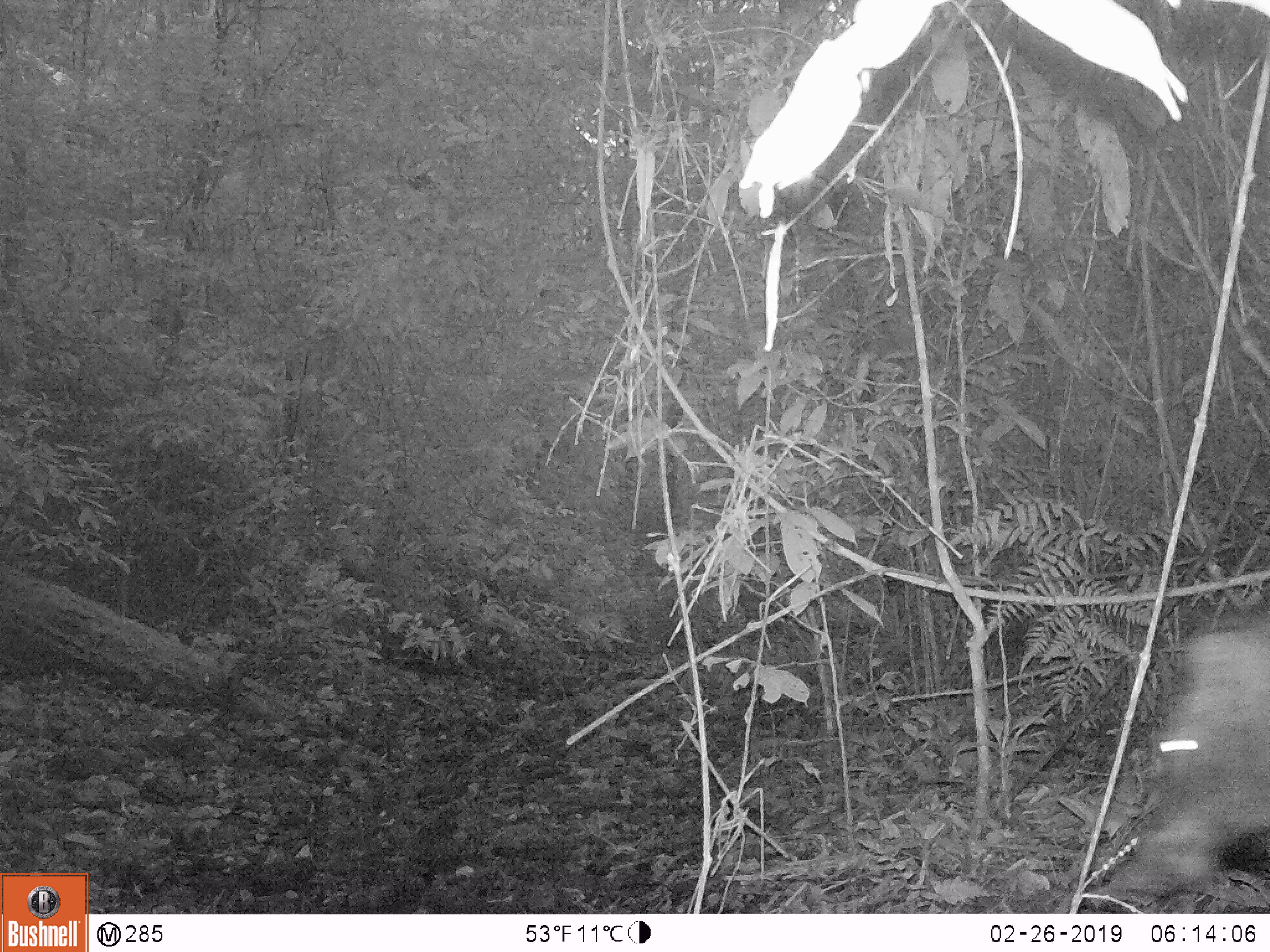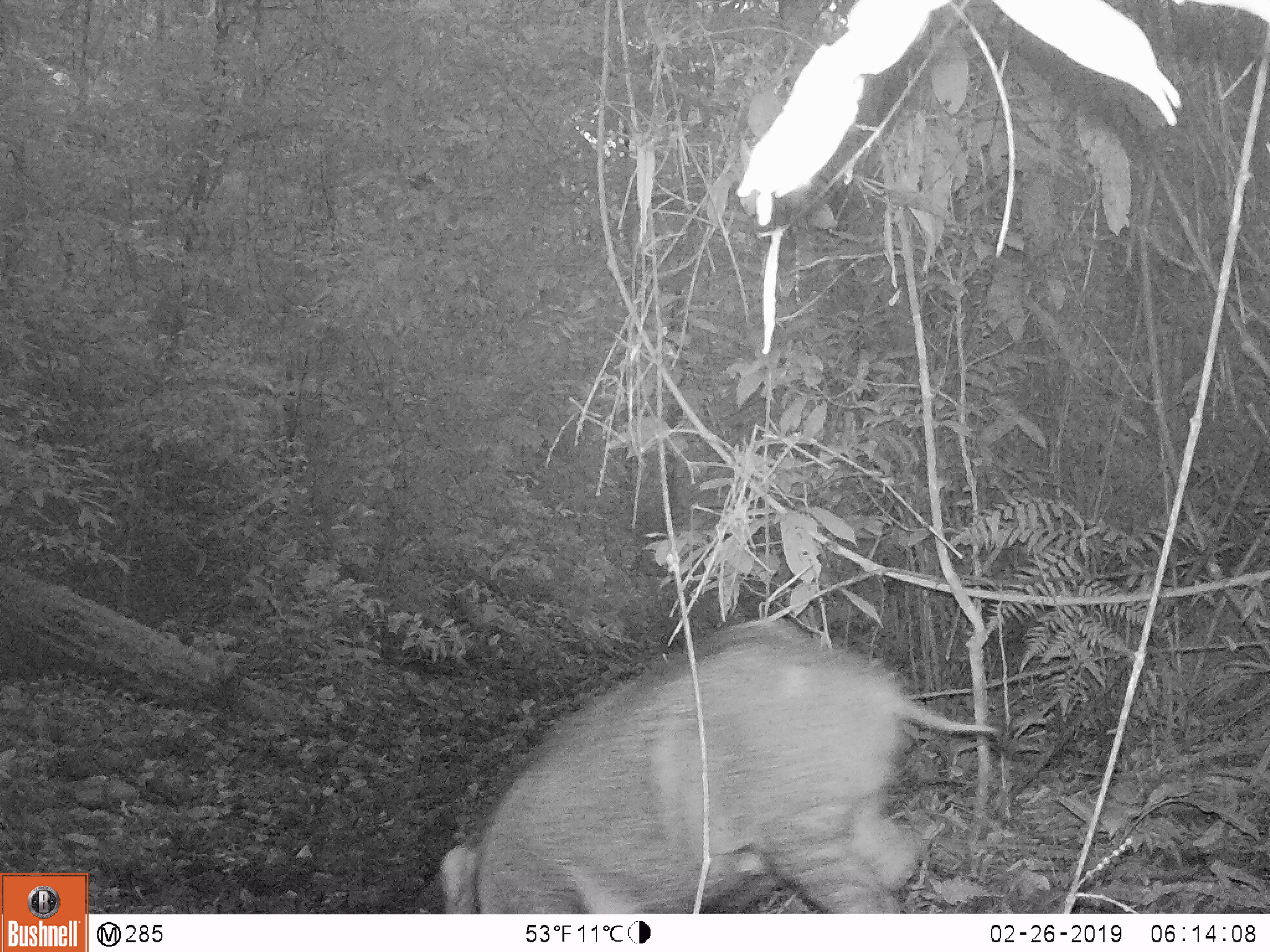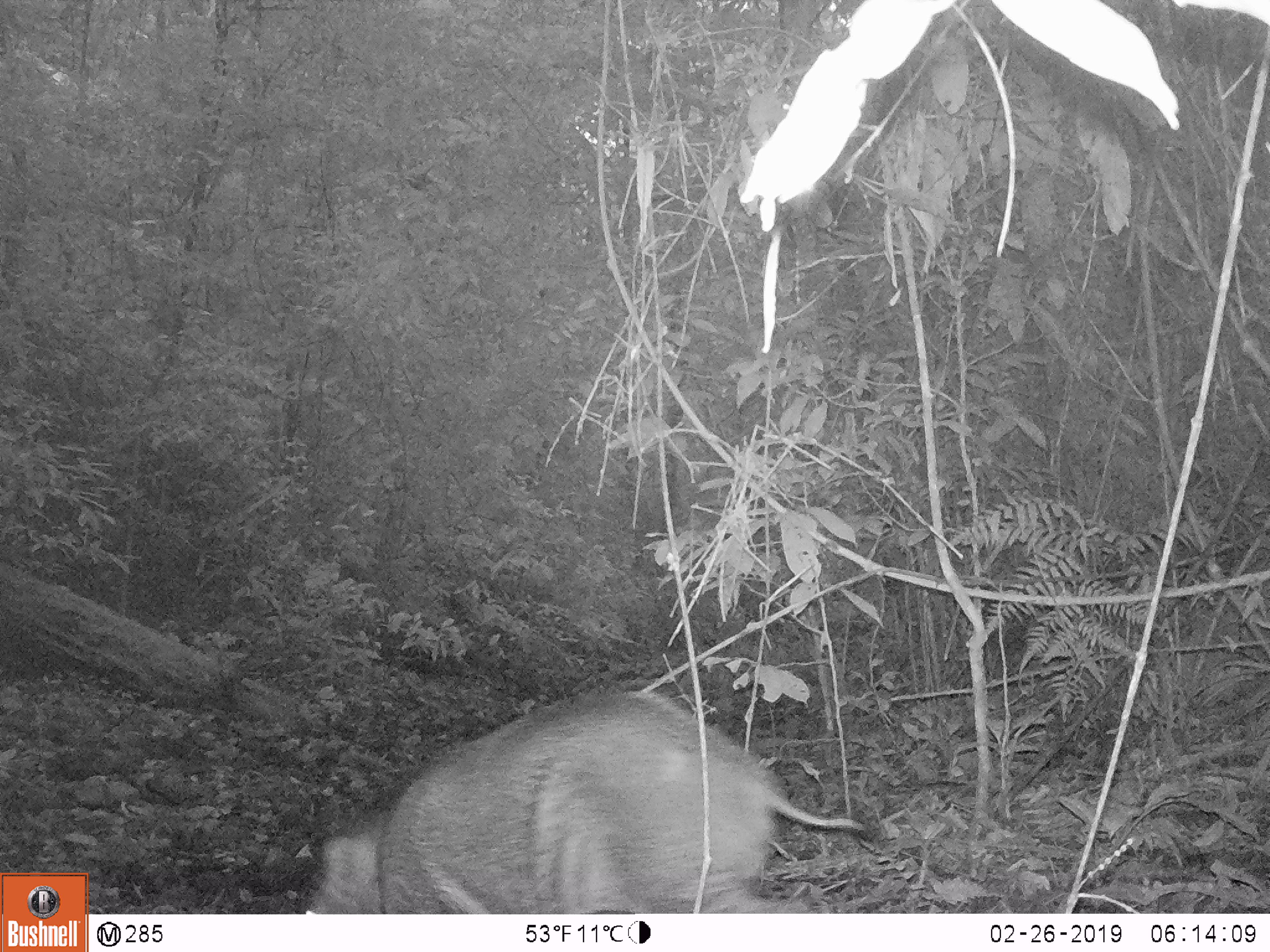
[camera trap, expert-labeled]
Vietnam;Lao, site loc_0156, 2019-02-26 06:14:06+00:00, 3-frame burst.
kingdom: Animalia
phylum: Chordata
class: Mammalia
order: Artiodactyla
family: Suidae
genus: Sus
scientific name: Sus scrofa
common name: eurasian wild pig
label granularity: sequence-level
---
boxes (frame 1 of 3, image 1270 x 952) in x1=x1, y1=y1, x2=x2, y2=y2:
eurasian wild pig: x1=1112, y1=620, x2=1270, y2=890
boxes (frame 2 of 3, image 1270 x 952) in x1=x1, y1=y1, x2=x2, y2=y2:
eurasian wild pig: x1=437, y1=617, x2=1000, y2=913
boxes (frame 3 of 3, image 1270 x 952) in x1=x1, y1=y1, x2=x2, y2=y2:
eurasian wild pig: x1=303, y1=691, x2=865, y2=914